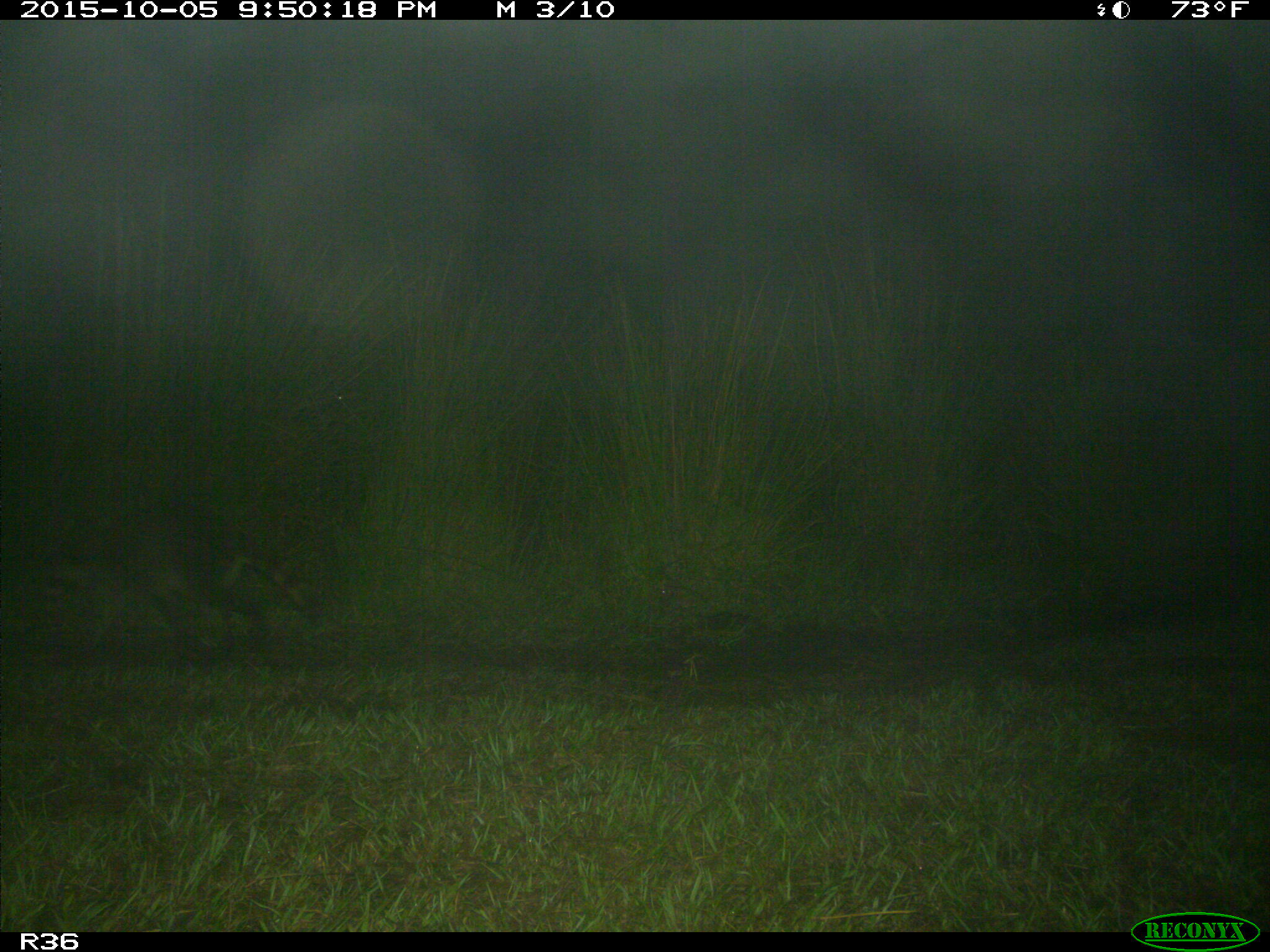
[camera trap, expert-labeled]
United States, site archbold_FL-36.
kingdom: Animalia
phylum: Chordata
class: Mammalia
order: Carnivora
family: Procyonidae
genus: Procyon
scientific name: Procyon lotor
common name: common raccoon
Procyon lotor (common raccoon).